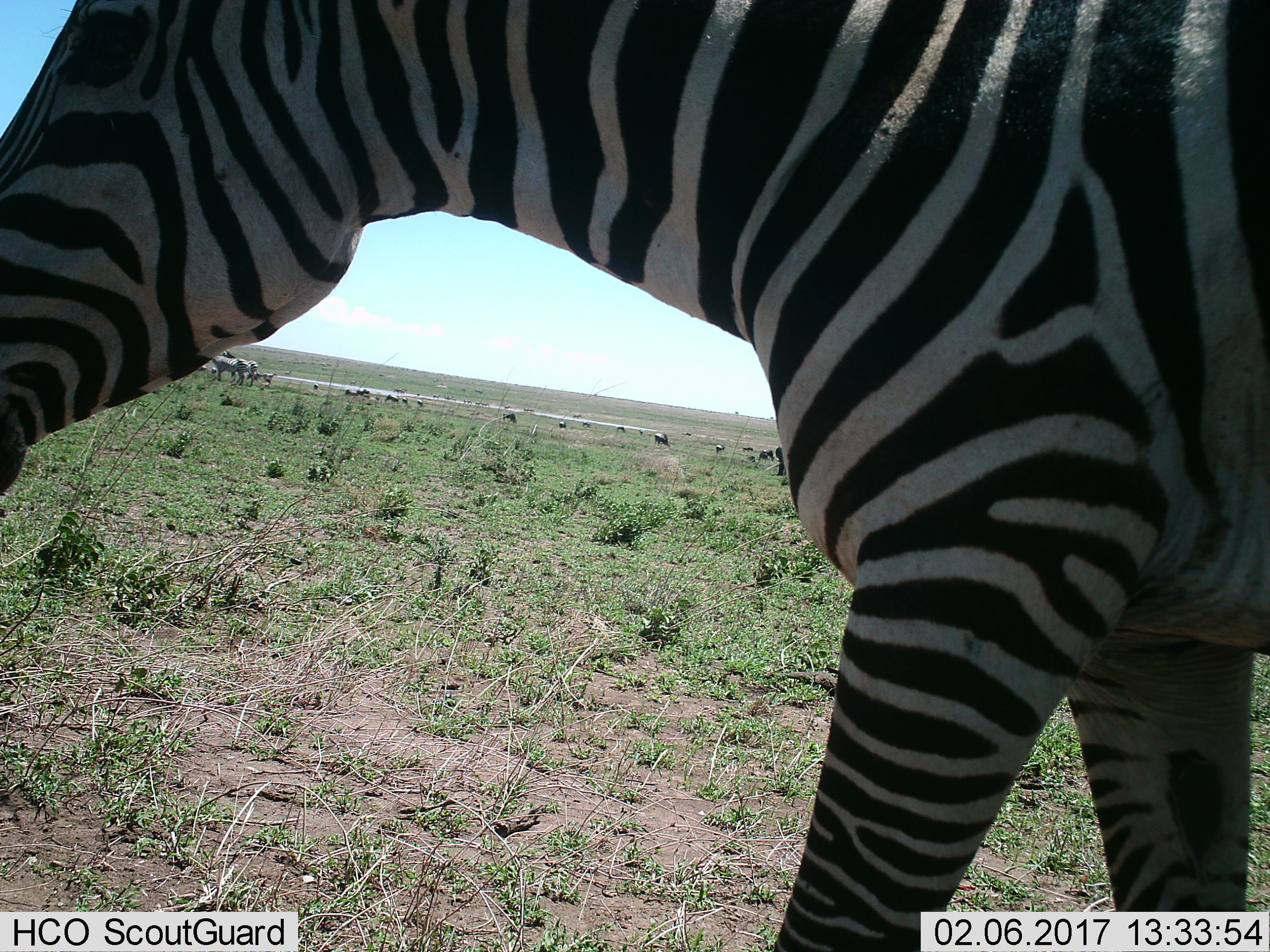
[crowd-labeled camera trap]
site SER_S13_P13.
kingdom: Animalia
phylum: Chordata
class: Mammalia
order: Perissodactyla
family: Equidae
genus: Equus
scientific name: Equus quagga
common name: plains zebra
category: zebraplains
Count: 1.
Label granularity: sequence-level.